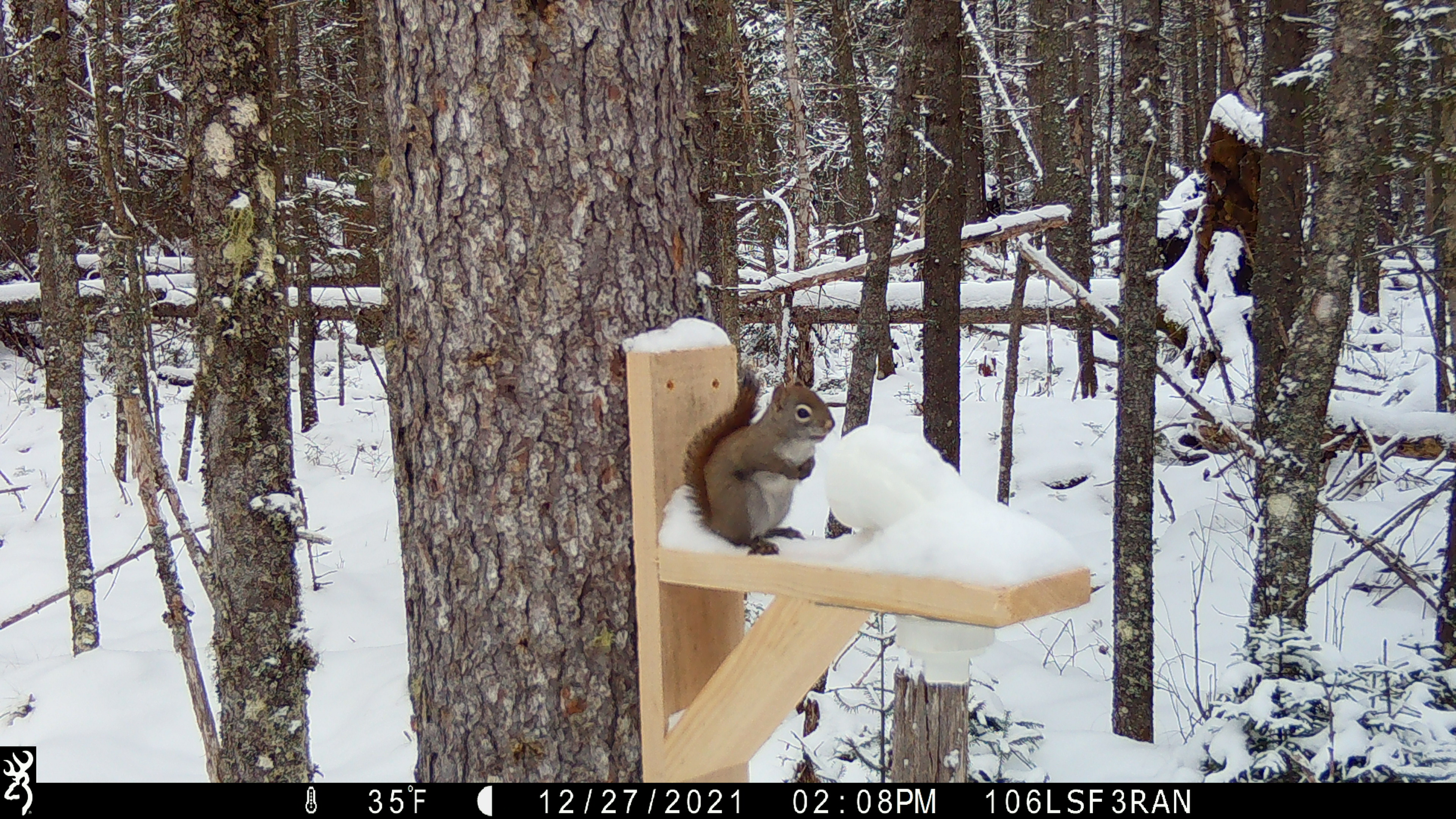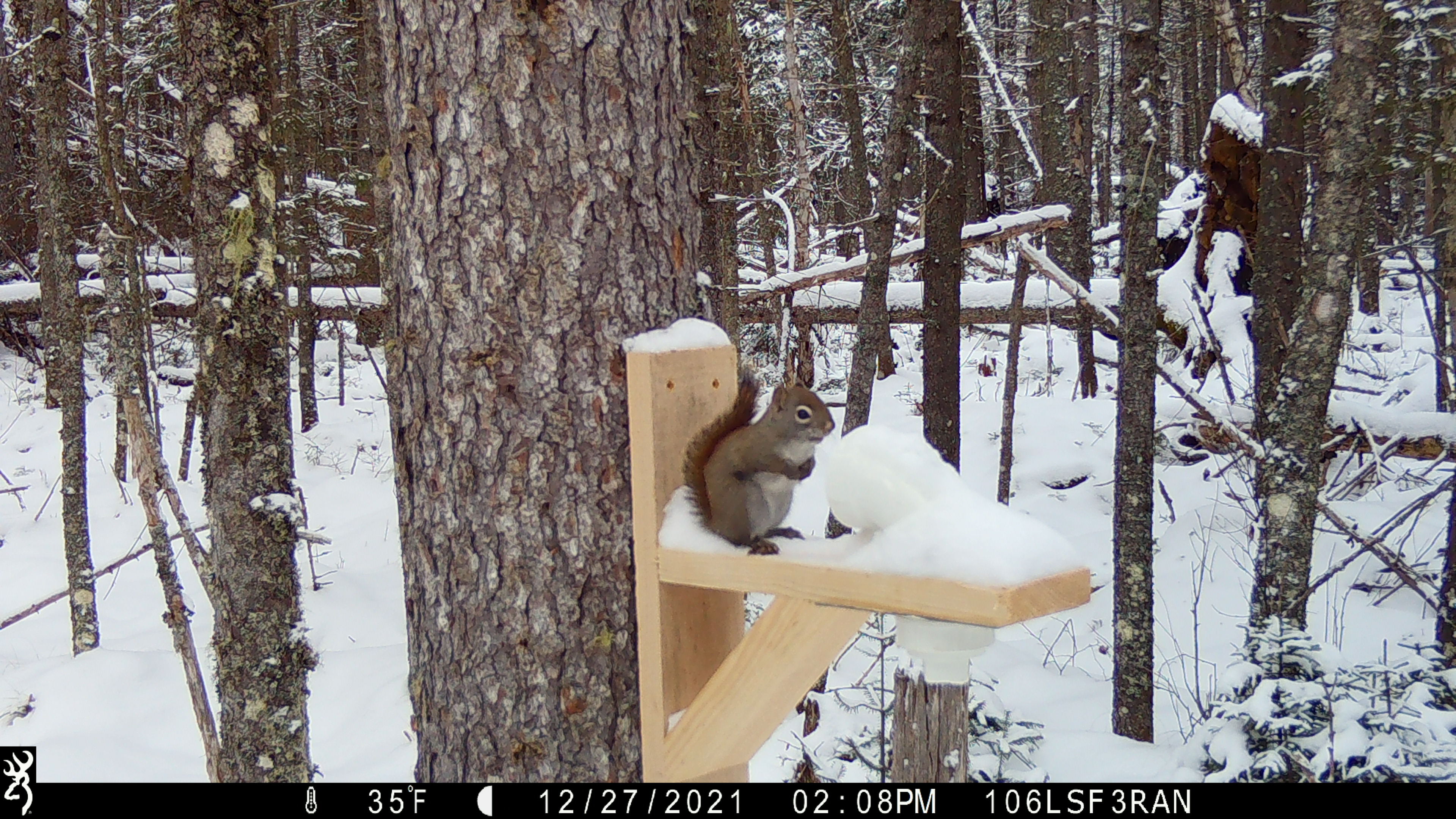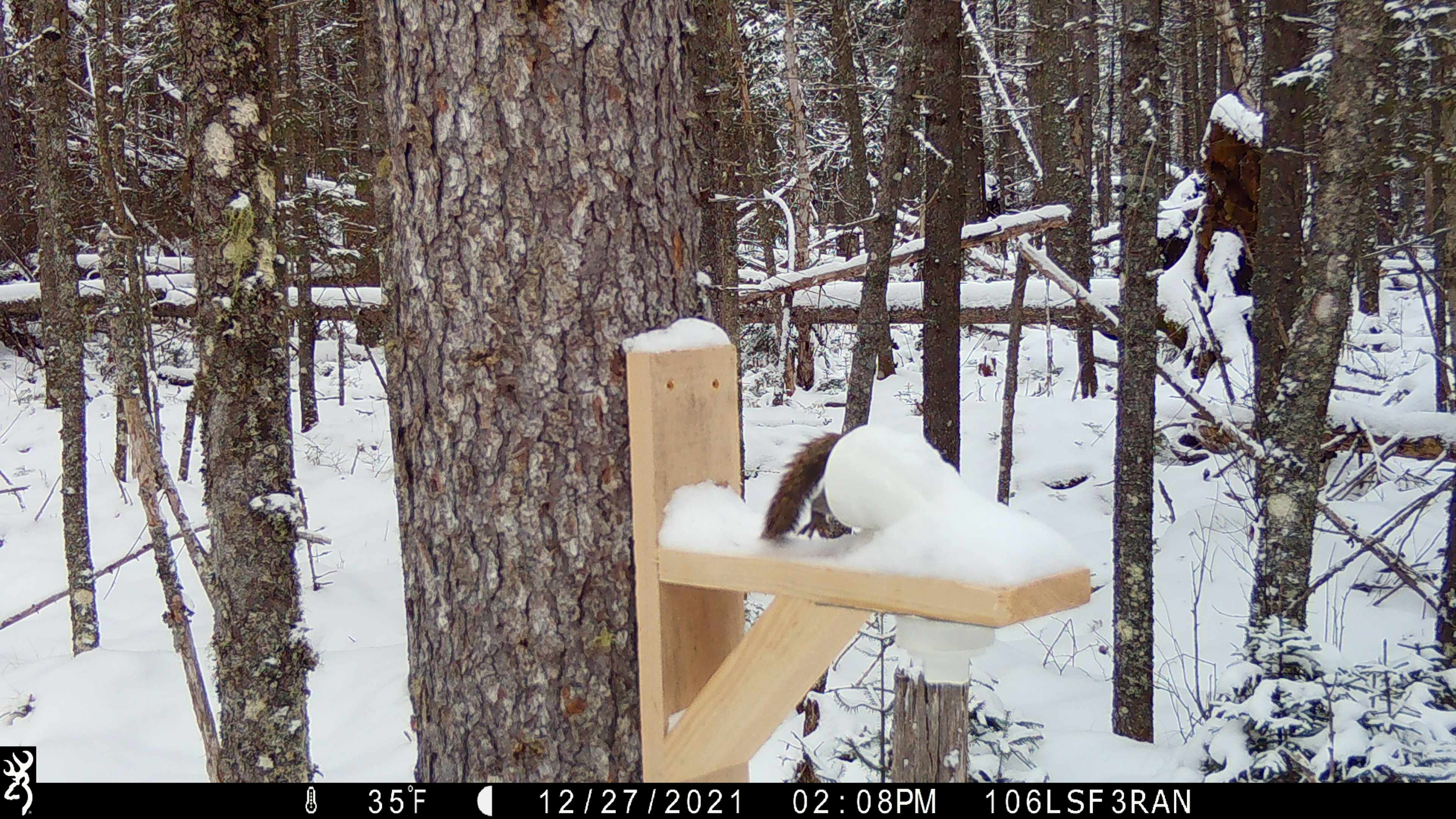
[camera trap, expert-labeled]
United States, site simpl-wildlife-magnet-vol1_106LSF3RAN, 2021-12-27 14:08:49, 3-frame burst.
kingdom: Animalia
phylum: Chordata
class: Mammalia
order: Rodentia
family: Sciuridae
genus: Tamiasciurus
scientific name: Tamiasciurus hudsonicus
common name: red squirrel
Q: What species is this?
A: Red squirrel (Tamiasciurus hudsonicus).